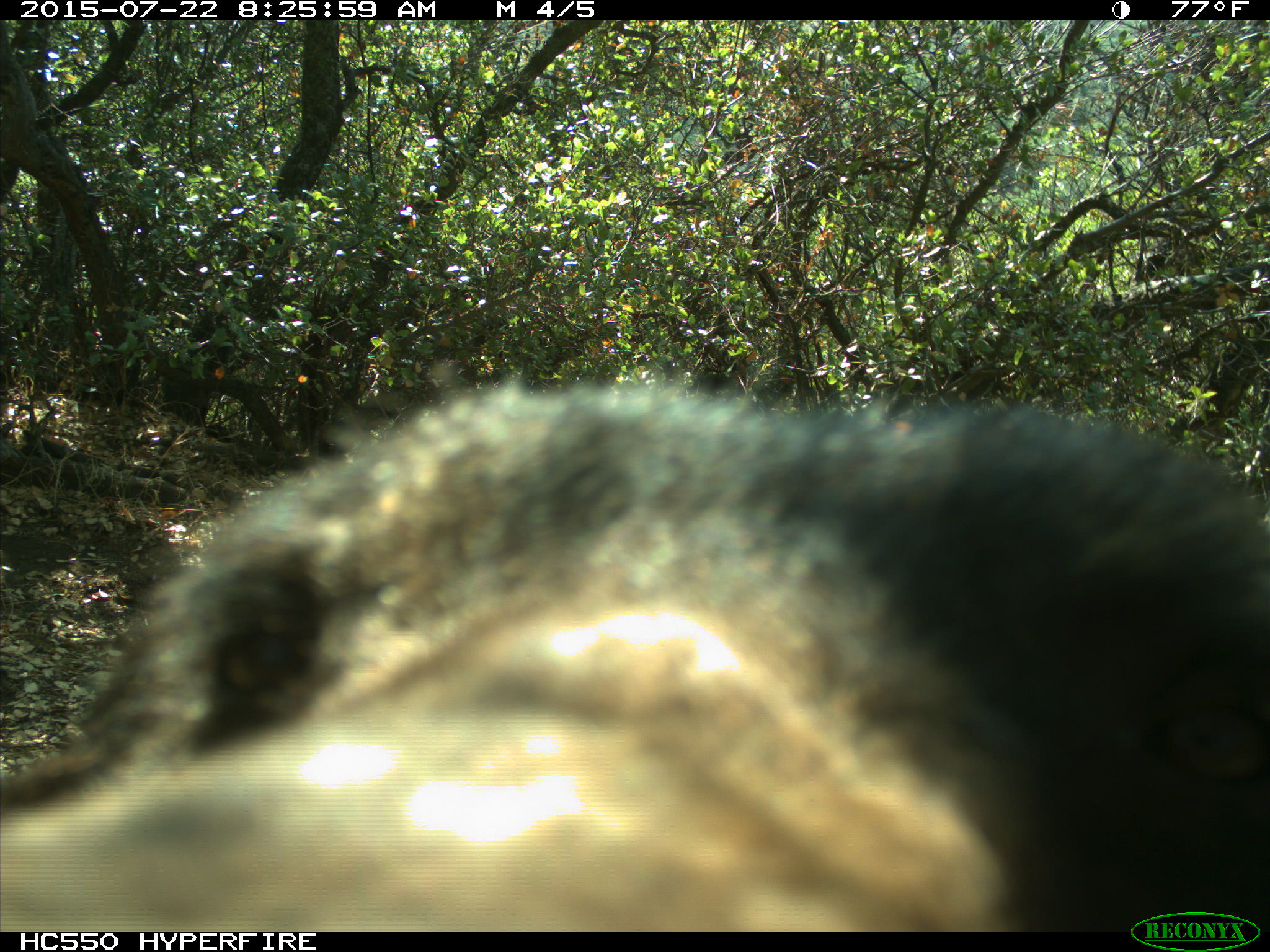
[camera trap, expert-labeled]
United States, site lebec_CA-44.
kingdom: Animalia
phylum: Chordata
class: Mammalia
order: Carnivora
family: Ursidae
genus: Ursus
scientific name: Ursus americanus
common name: american black bear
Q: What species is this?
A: Ursus americanus (american black bear).